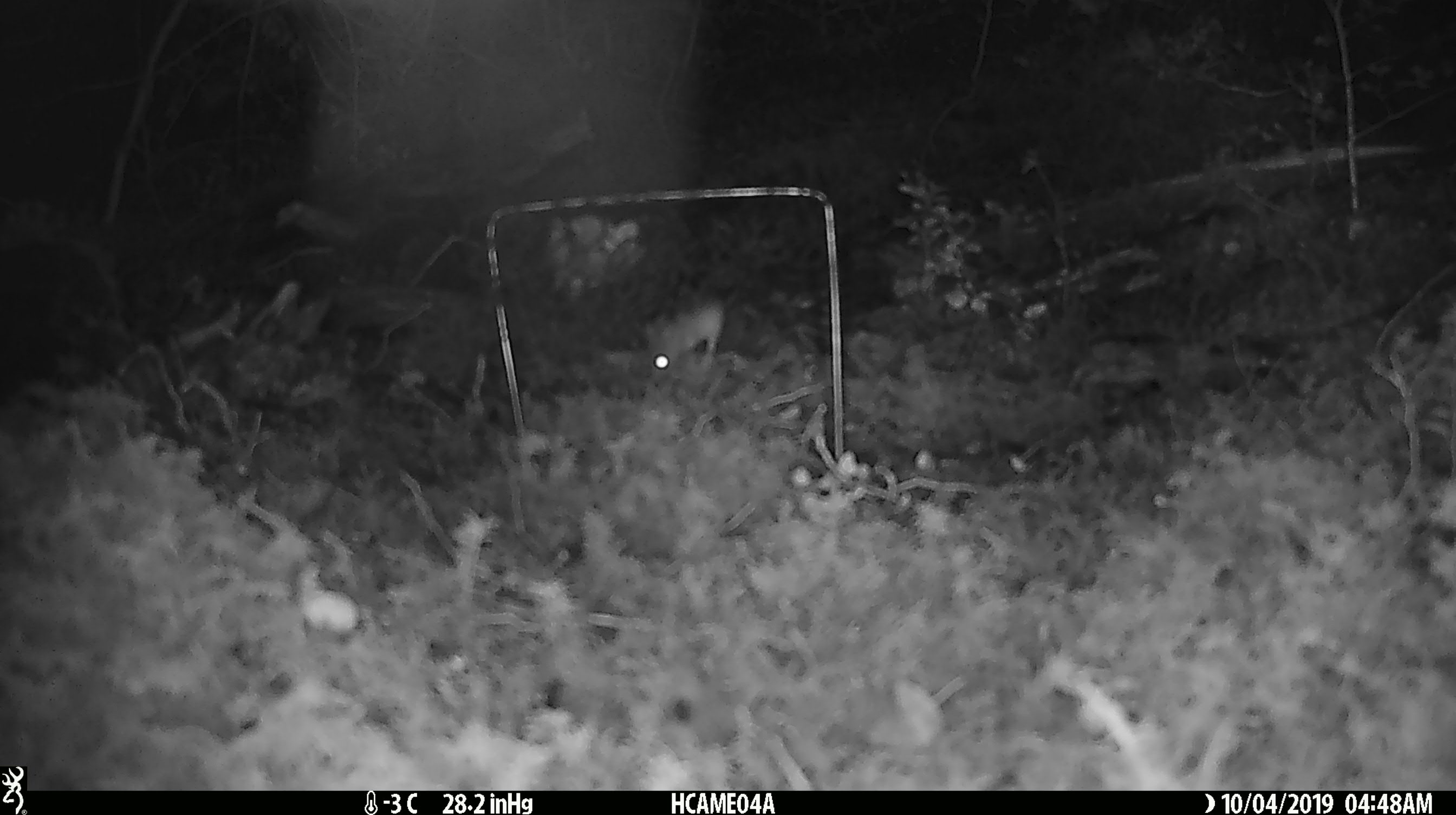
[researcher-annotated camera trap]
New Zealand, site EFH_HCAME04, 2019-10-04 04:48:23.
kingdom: Animalia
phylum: Chordata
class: Mammalia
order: Rodentia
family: Muridae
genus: Mus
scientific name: Mus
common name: mouse